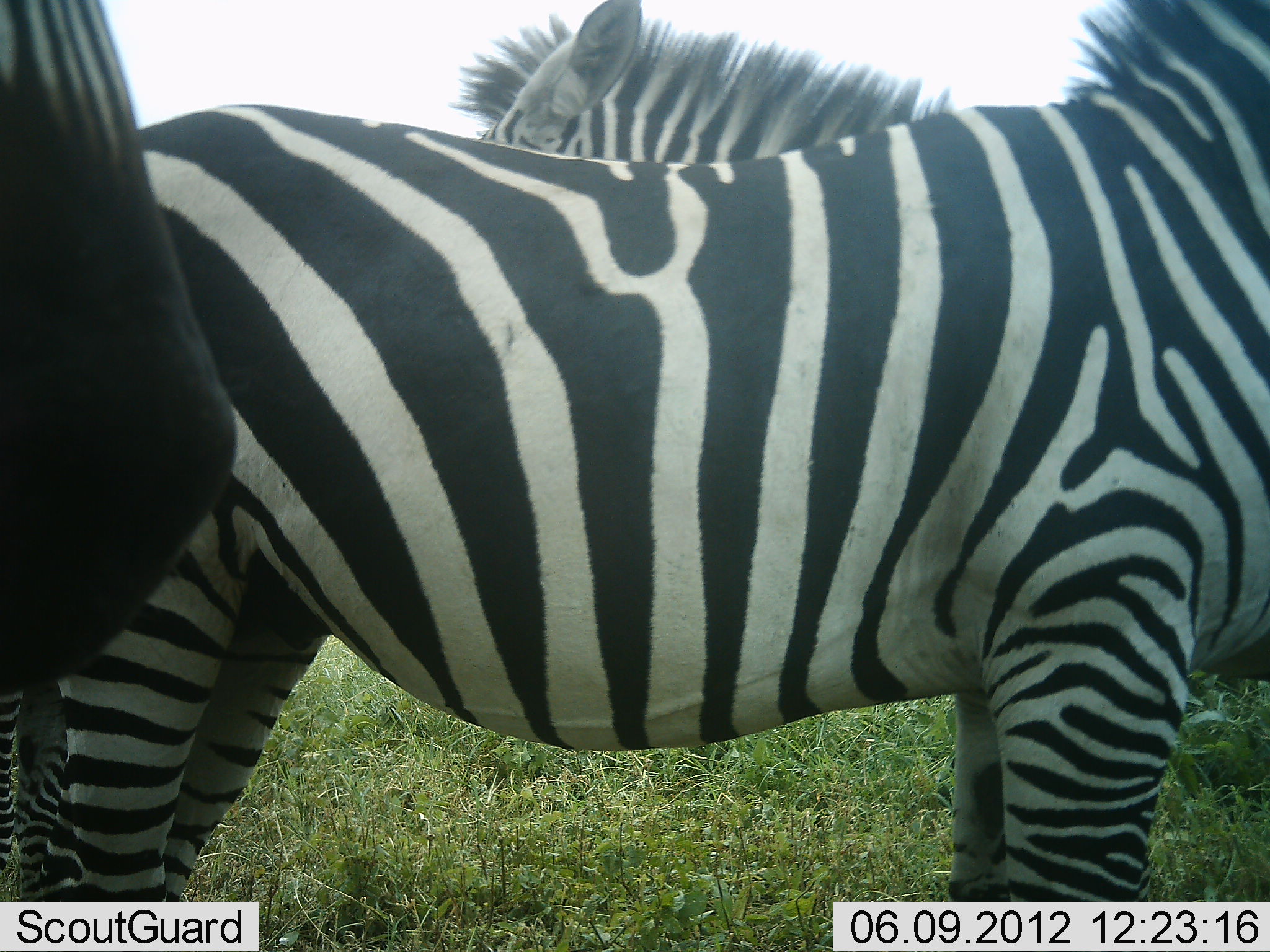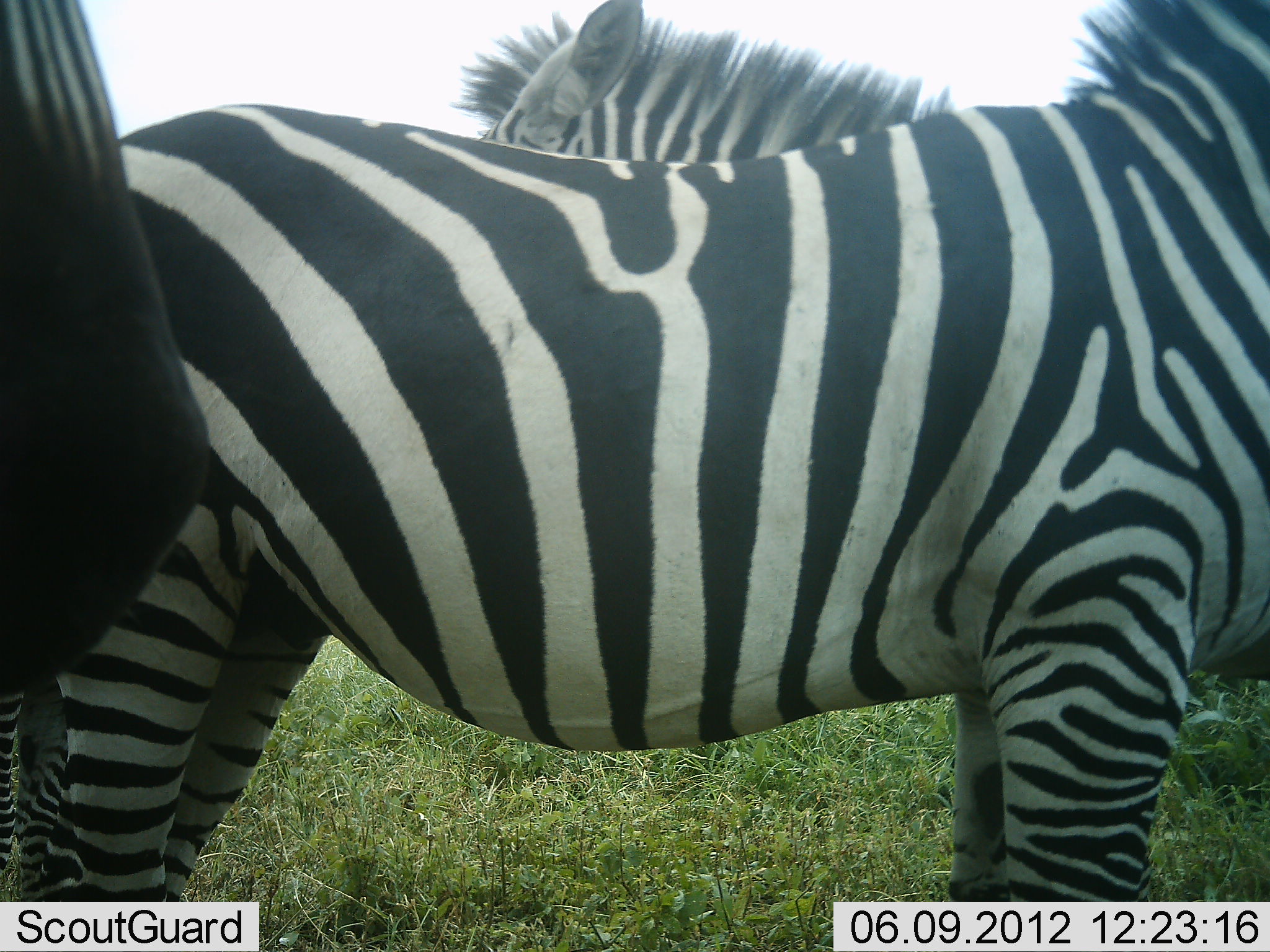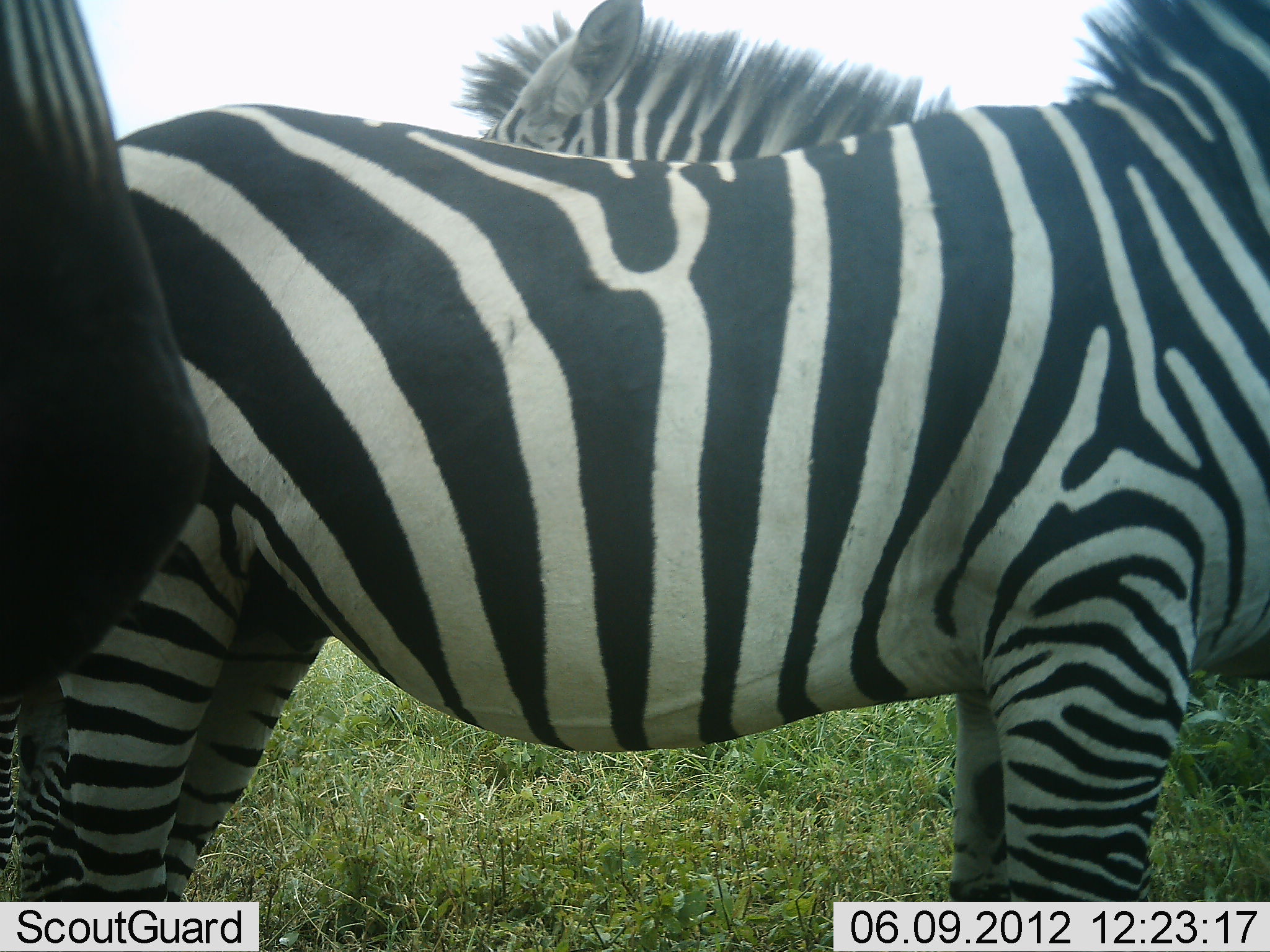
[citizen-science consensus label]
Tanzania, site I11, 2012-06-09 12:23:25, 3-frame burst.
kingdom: Animalia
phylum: Chordata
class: Mammalia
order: Perissodactyla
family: Equidae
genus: Equus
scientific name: Equus quagga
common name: plains zebra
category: zebra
Zebra (plains zebra) (Equus quagga), count 3. Behavior (volunteer vote fractions): standing 82%, resting 9%, moving 0%, interacting 9%. Young present (vote fraction): 0%. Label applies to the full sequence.